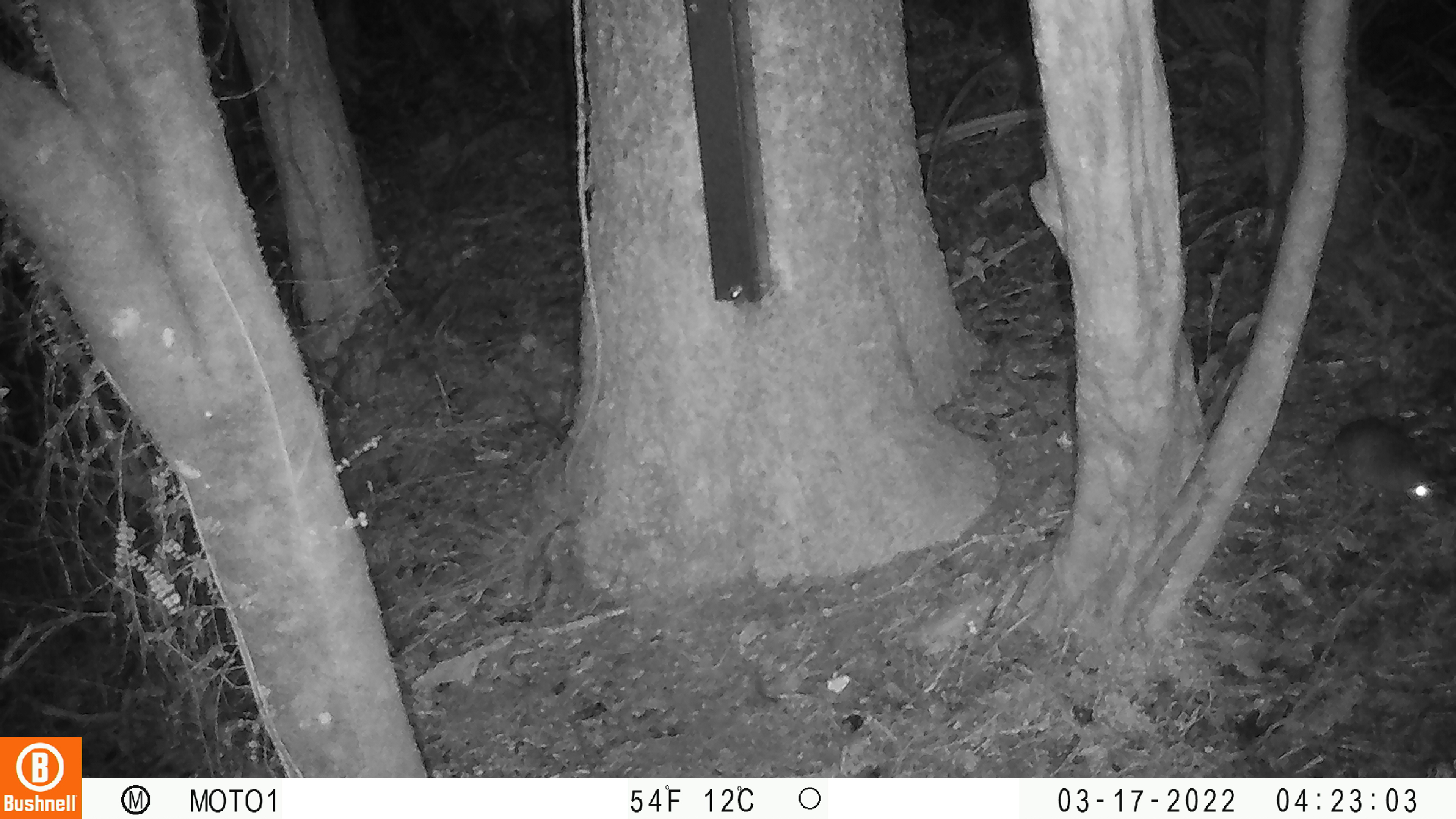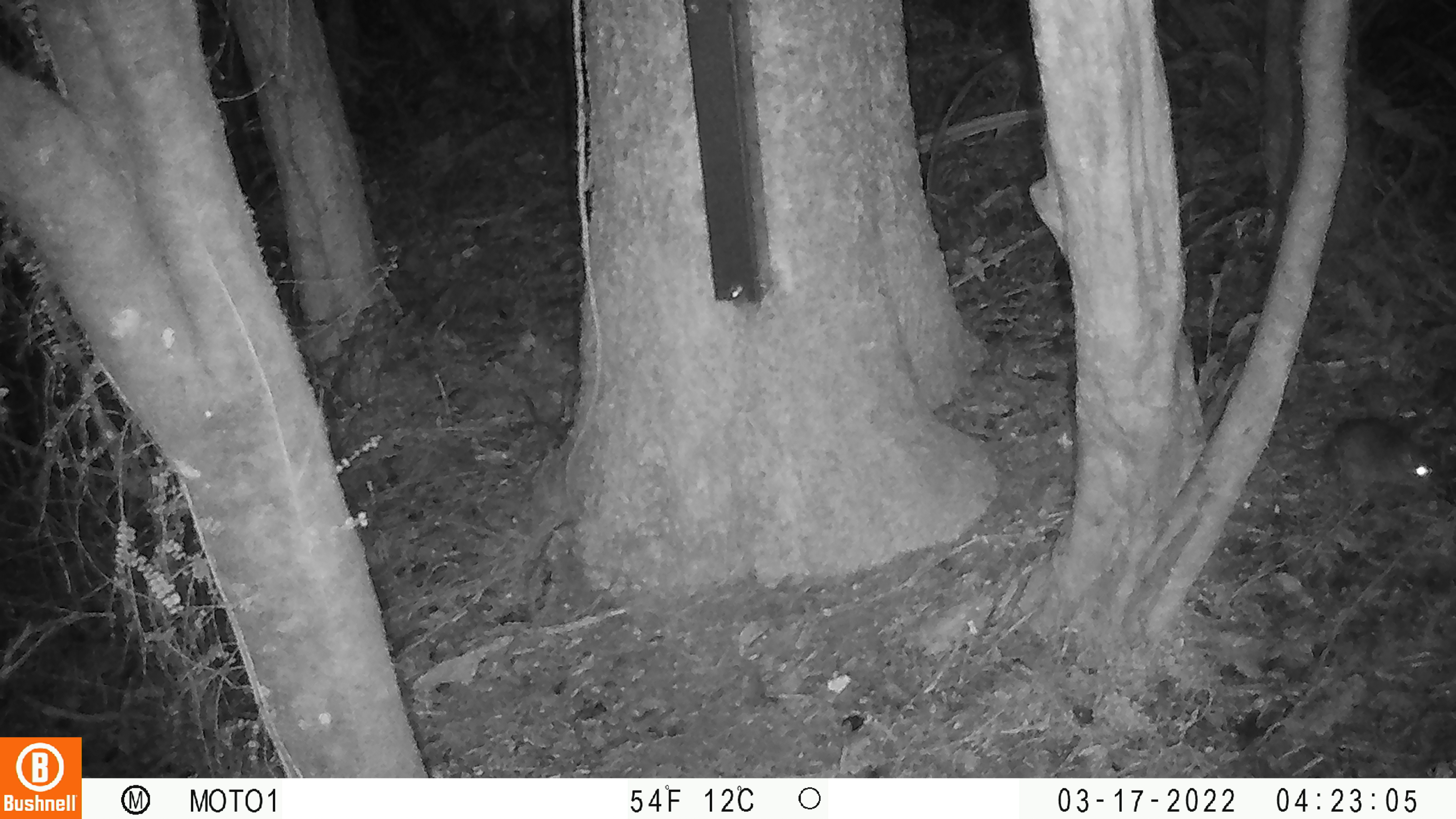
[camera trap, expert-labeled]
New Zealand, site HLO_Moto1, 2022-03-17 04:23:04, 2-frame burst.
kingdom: Animalia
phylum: Chordata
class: Mammalia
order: Rodentia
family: Muridae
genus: Rattus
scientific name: Rattus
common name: rat